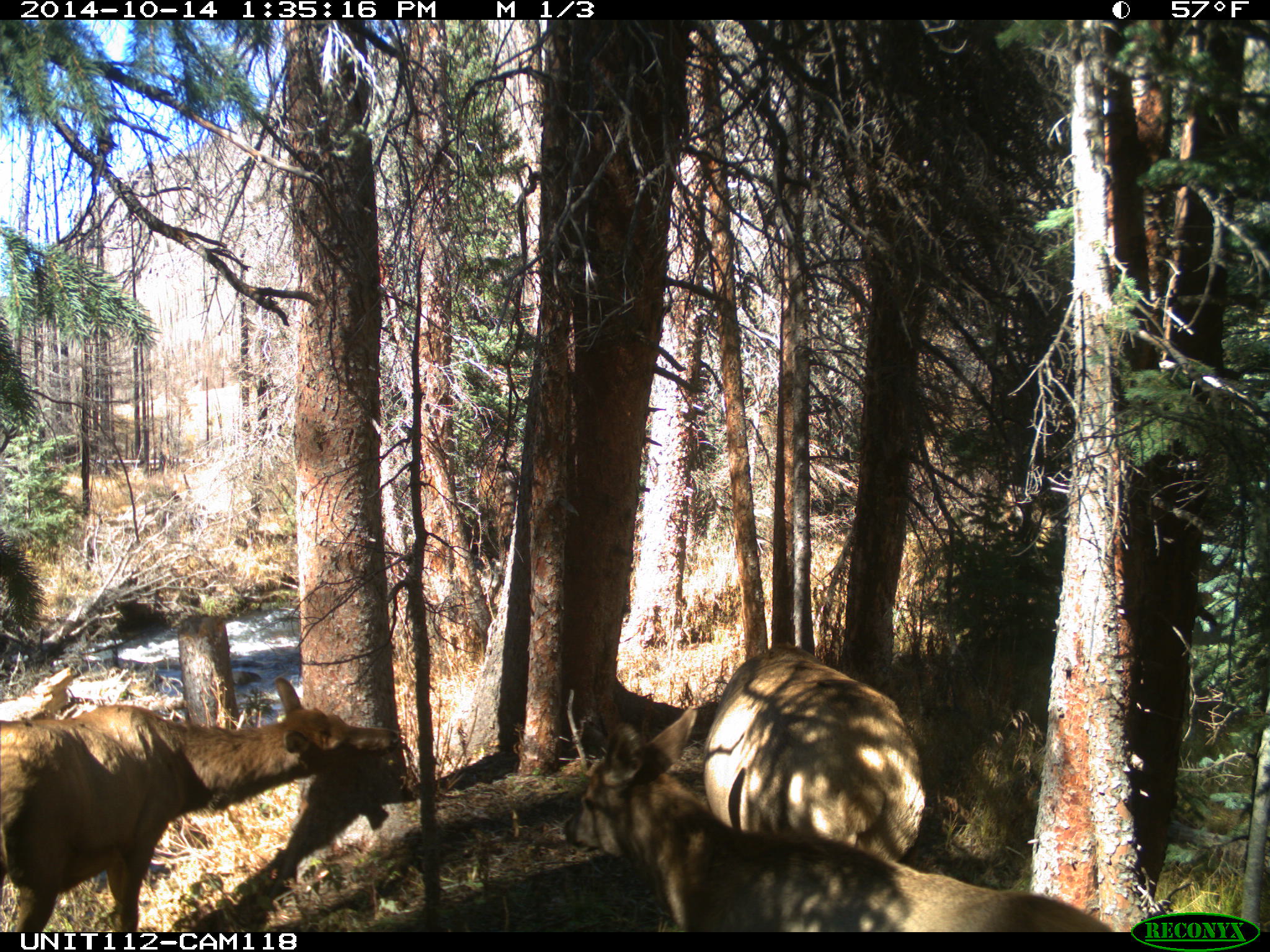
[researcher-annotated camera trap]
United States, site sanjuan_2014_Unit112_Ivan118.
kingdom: Animalia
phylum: Chordata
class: Mammalia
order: Artiodactyla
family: Cervidae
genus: Cervus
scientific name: Cervus elaphus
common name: red deer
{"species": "Cervus elaphus (red deer)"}